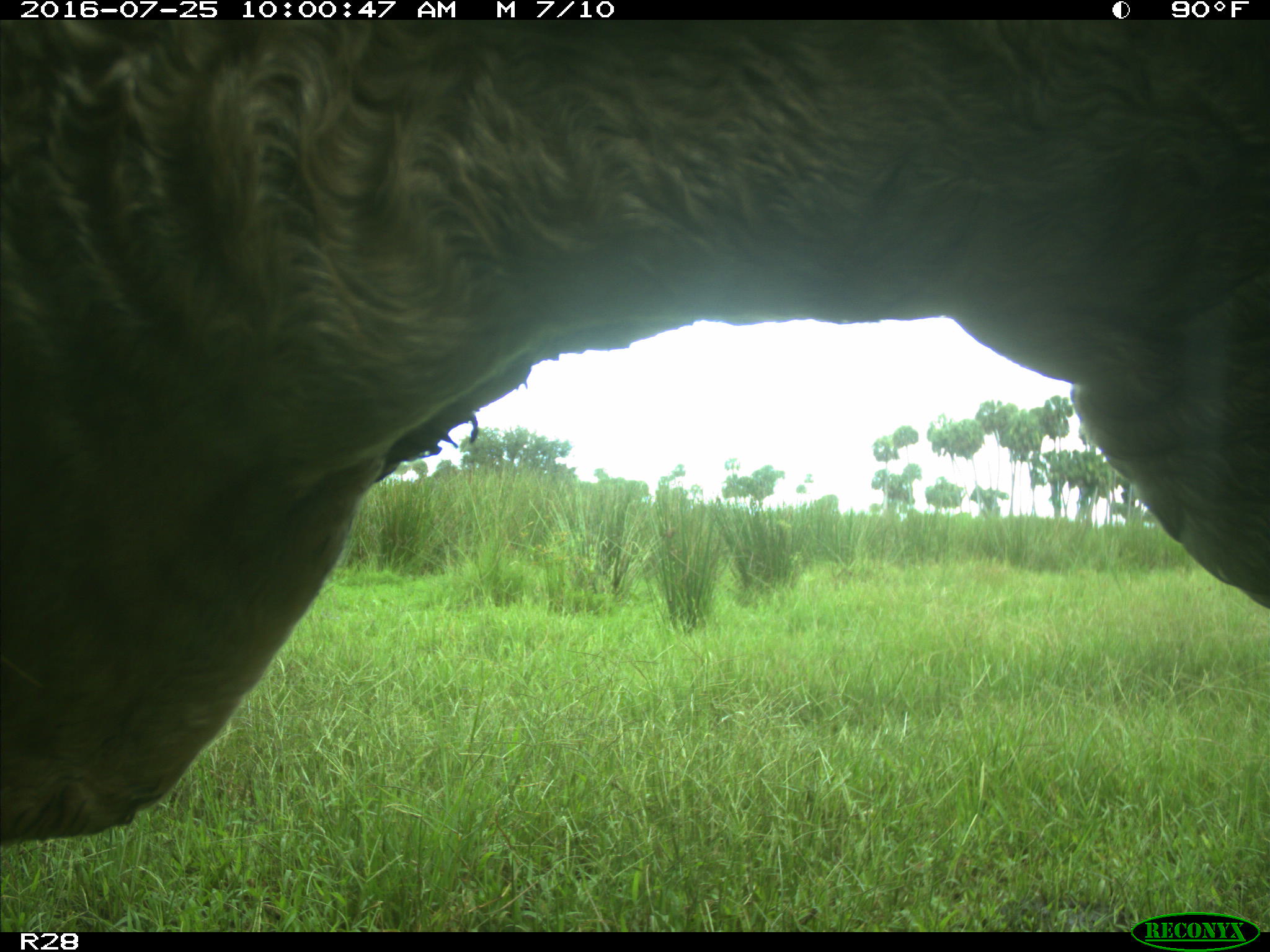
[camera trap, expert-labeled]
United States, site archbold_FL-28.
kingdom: Animalia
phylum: Chordata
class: Mammalia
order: Artiodactyla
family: Bovidae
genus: Bos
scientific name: Bos taurus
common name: domestic cow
Bos taurus (domestic cow).